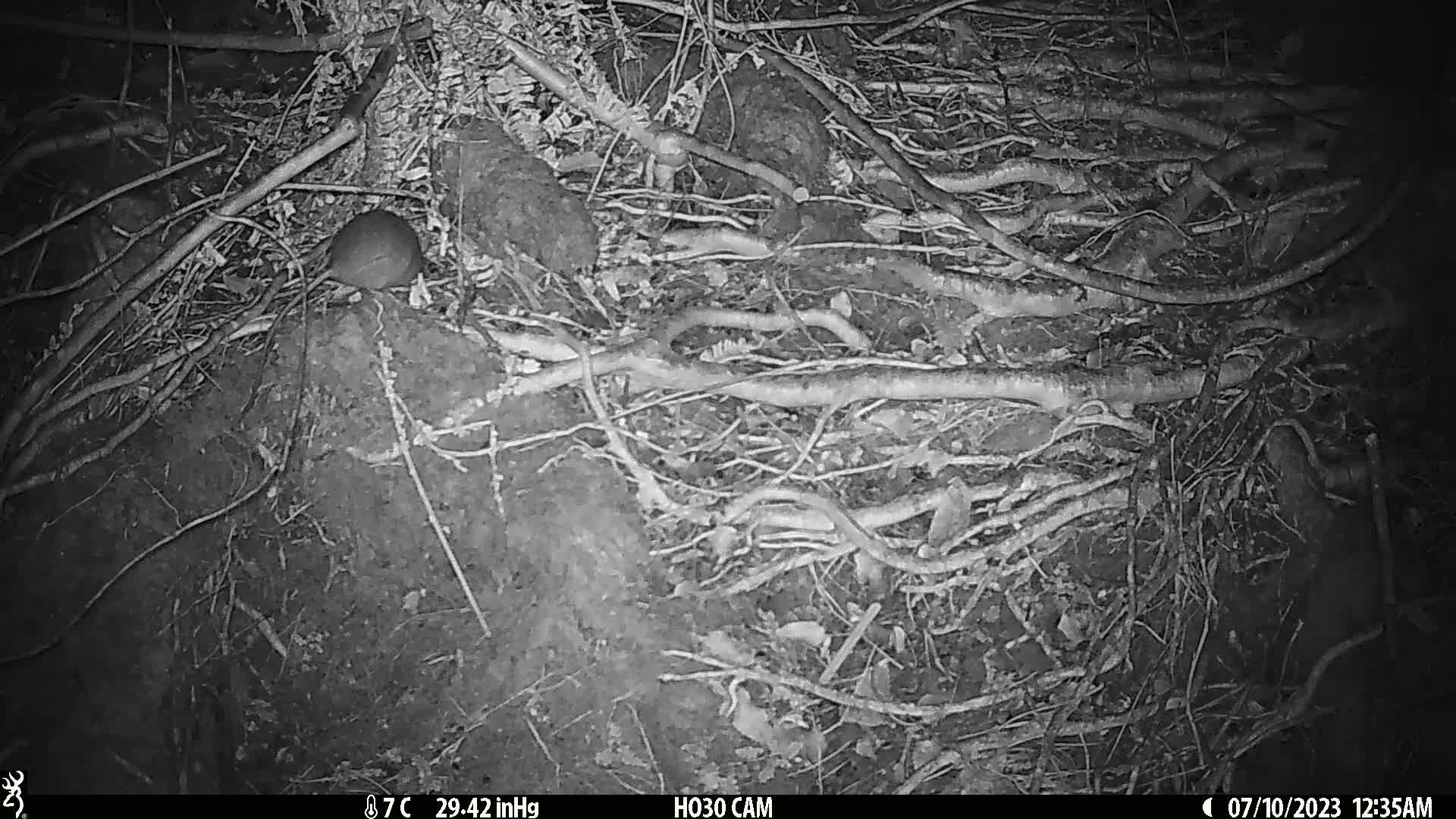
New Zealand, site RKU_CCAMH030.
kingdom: Animalia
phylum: Chordata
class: Mammalia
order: Rodentia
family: Muridae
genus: Rattus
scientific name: Rattus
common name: rat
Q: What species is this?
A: Rat (Rattus).